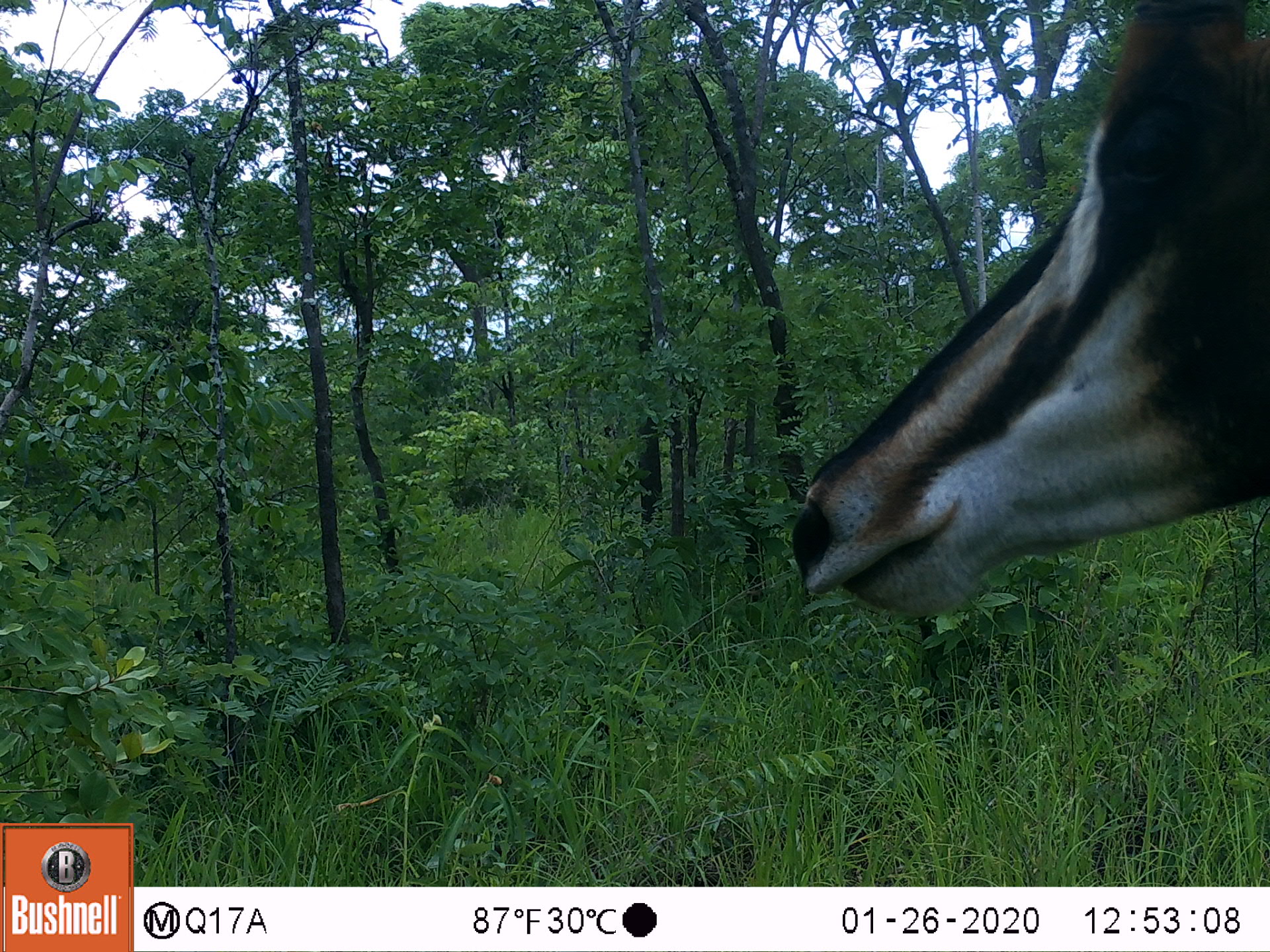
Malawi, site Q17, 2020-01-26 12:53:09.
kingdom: Animalia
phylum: Chordata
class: Mammalia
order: Artiodactyla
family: Bovidae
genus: Hippotragus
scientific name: Hippotragus niger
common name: sable antelope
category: sable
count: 1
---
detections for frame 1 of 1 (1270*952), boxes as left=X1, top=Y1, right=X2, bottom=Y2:
sable: left=776, top=5, right=1261, bottom=638